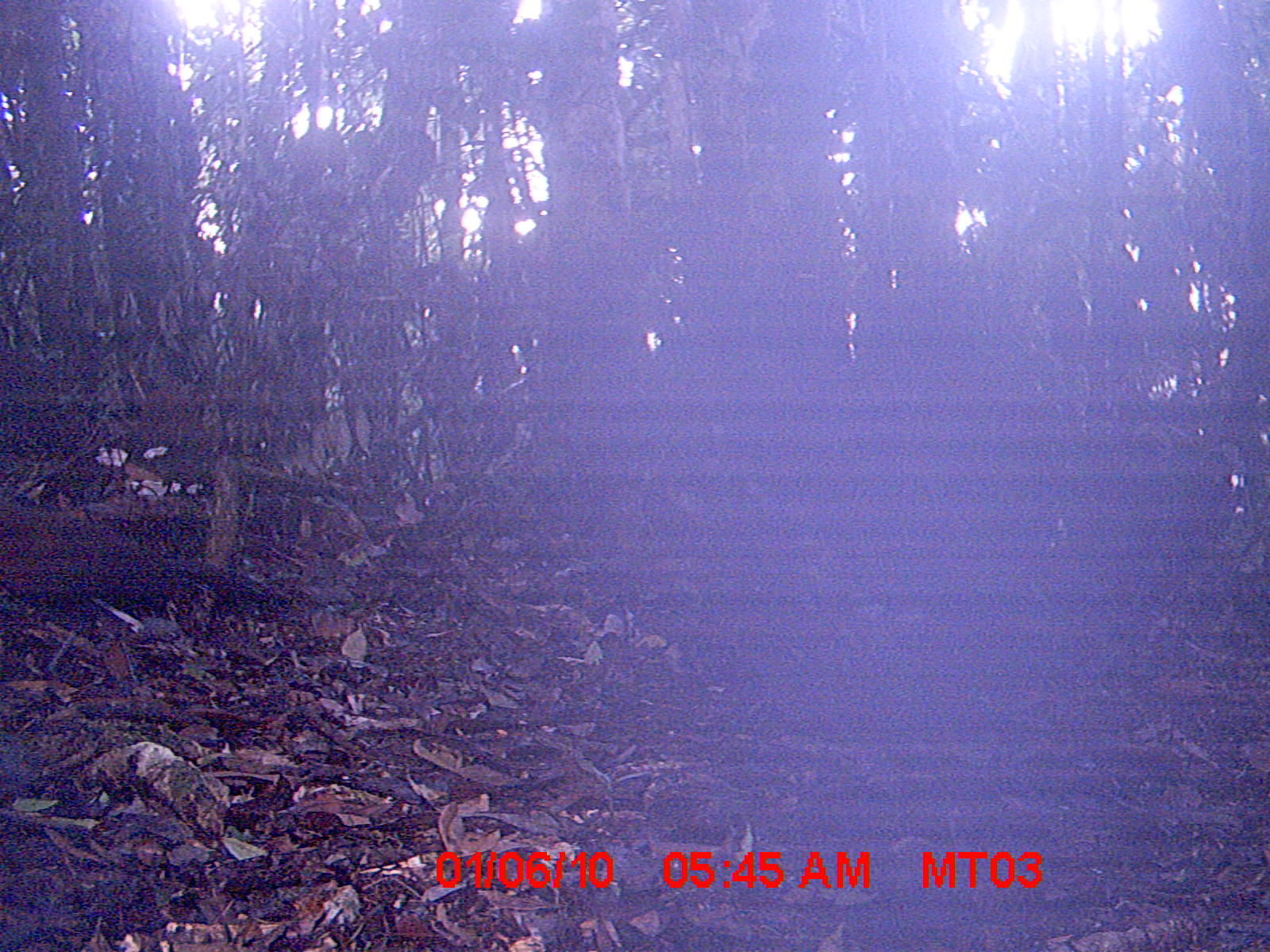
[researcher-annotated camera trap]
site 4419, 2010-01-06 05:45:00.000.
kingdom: Animalia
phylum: Chordata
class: Mammalia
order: Carnivora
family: Eupleridae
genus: Eupleres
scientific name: Eupleres goudotii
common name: falanouc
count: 1